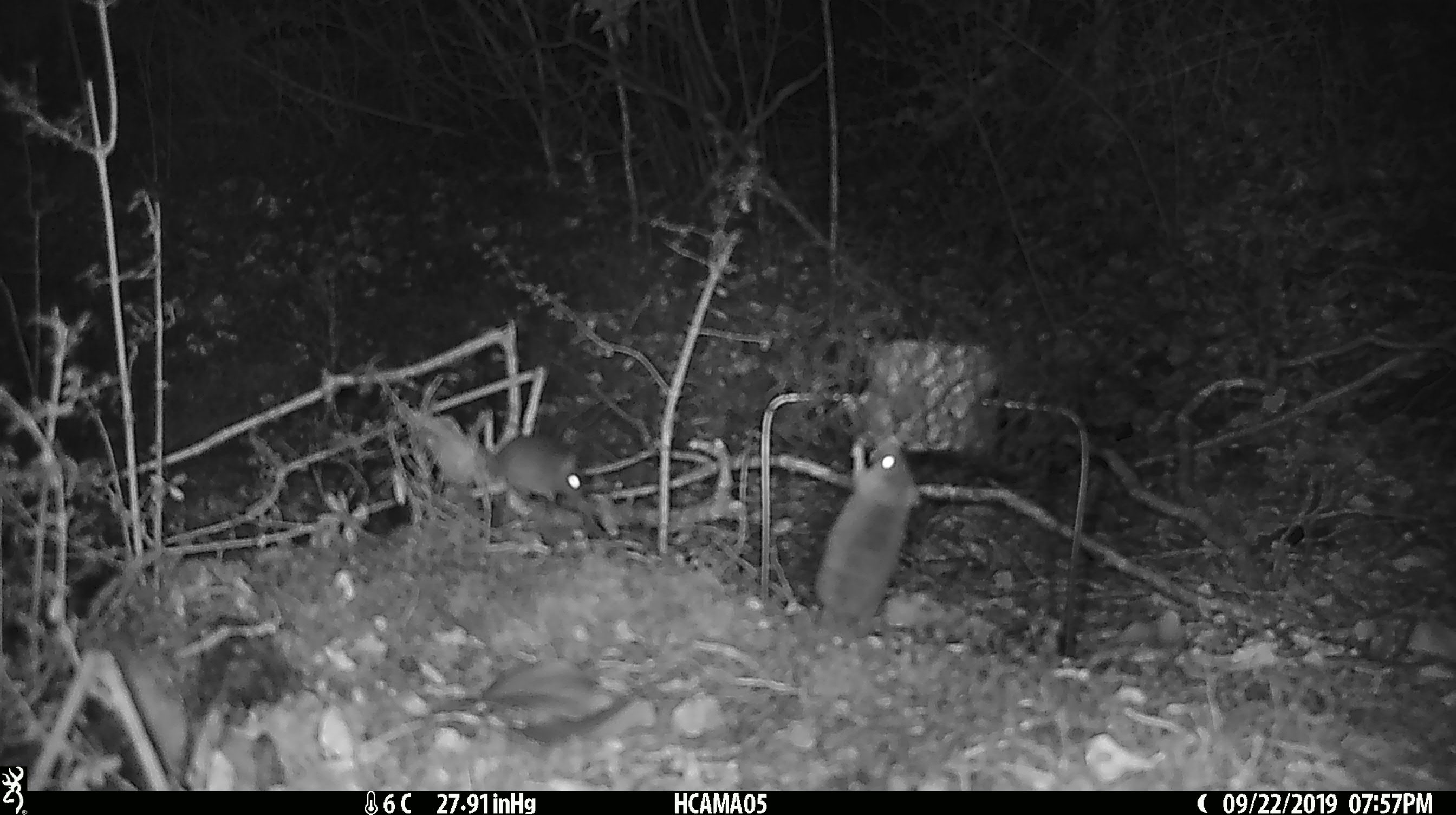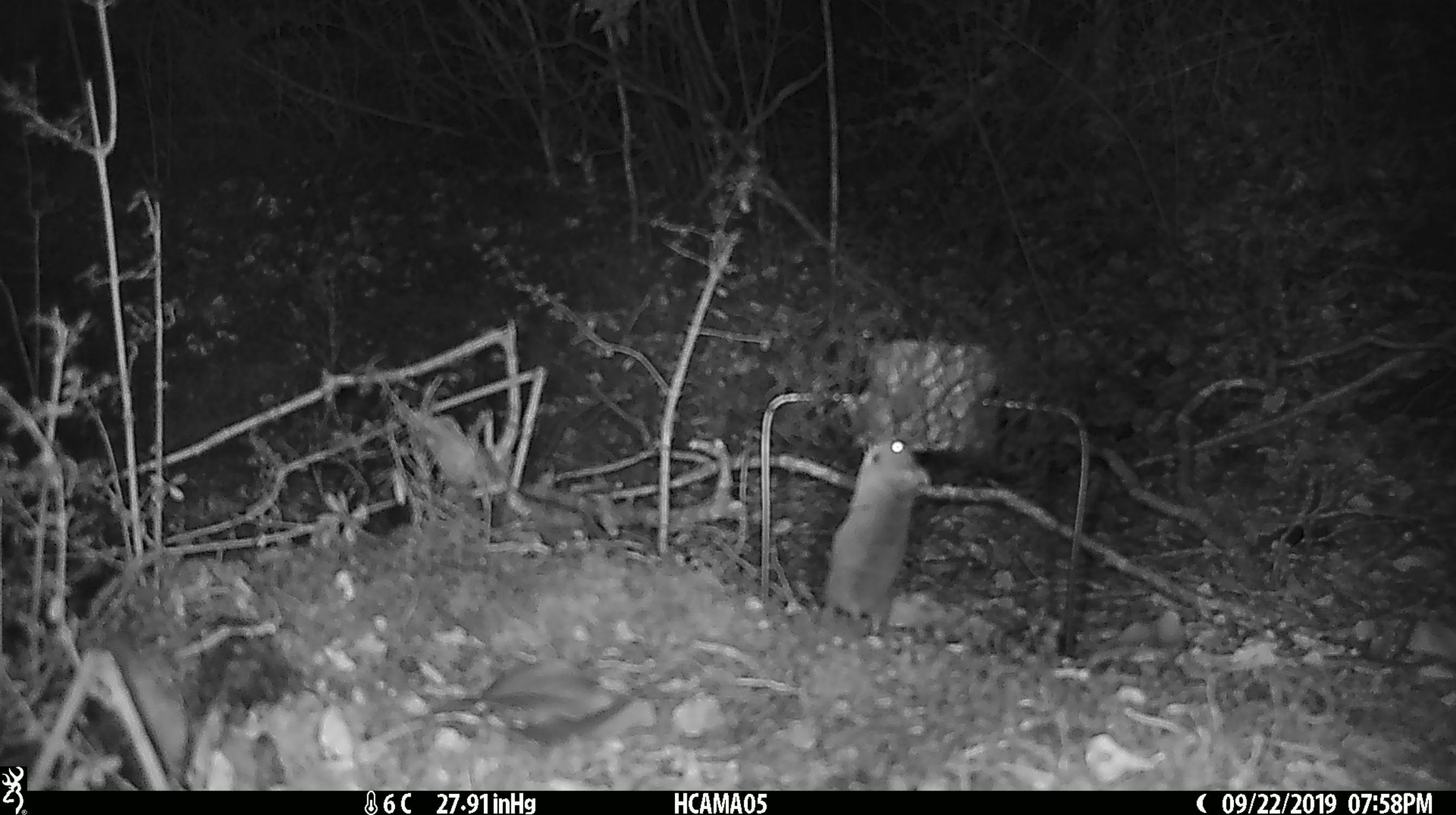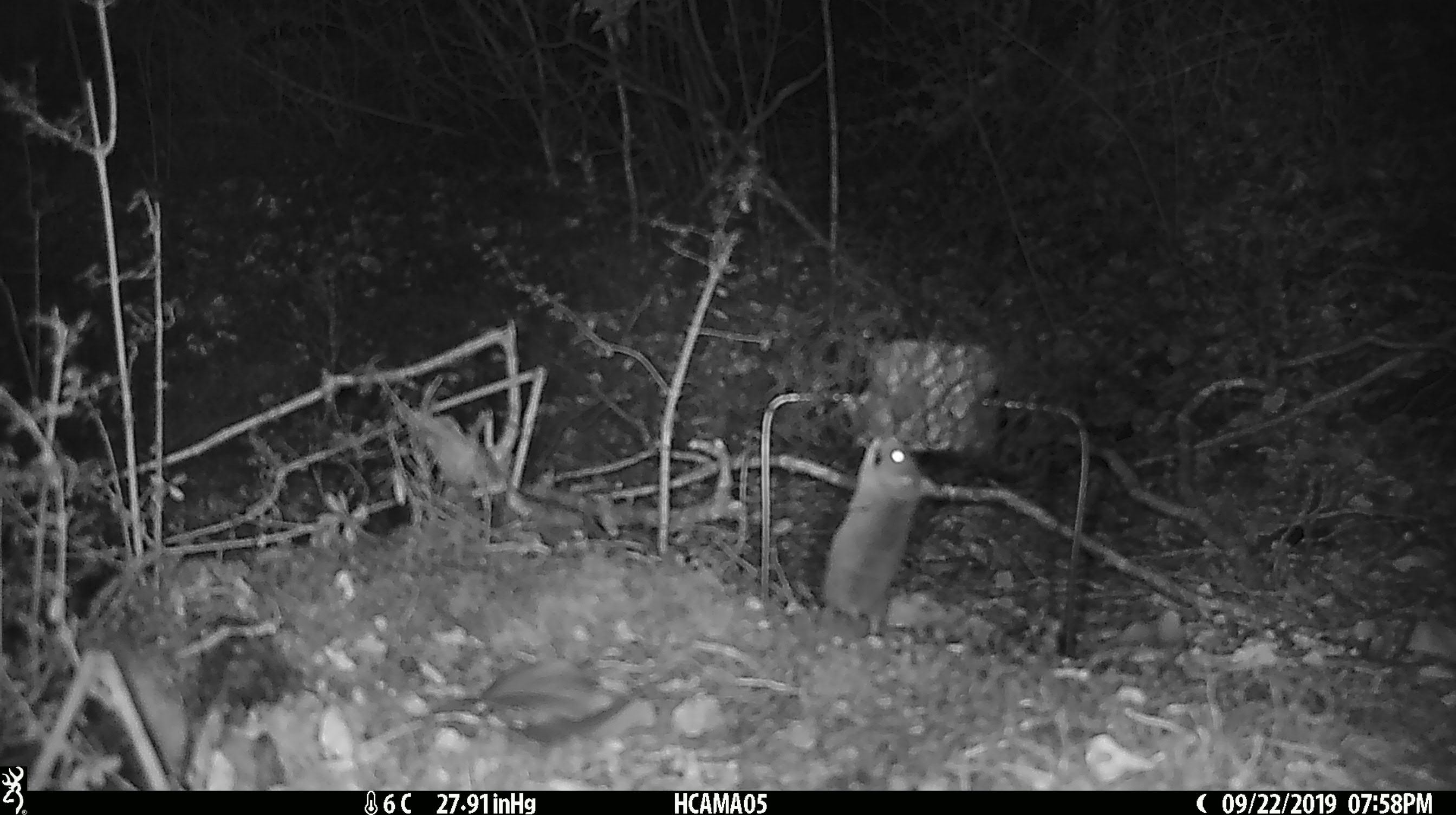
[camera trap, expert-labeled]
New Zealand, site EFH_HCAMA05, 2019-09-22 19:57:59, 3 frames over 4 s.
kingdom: Animalia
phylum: Chordata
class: Mammalia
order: Rodentia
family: Muridae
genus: Mus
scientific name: Mus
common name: mouse